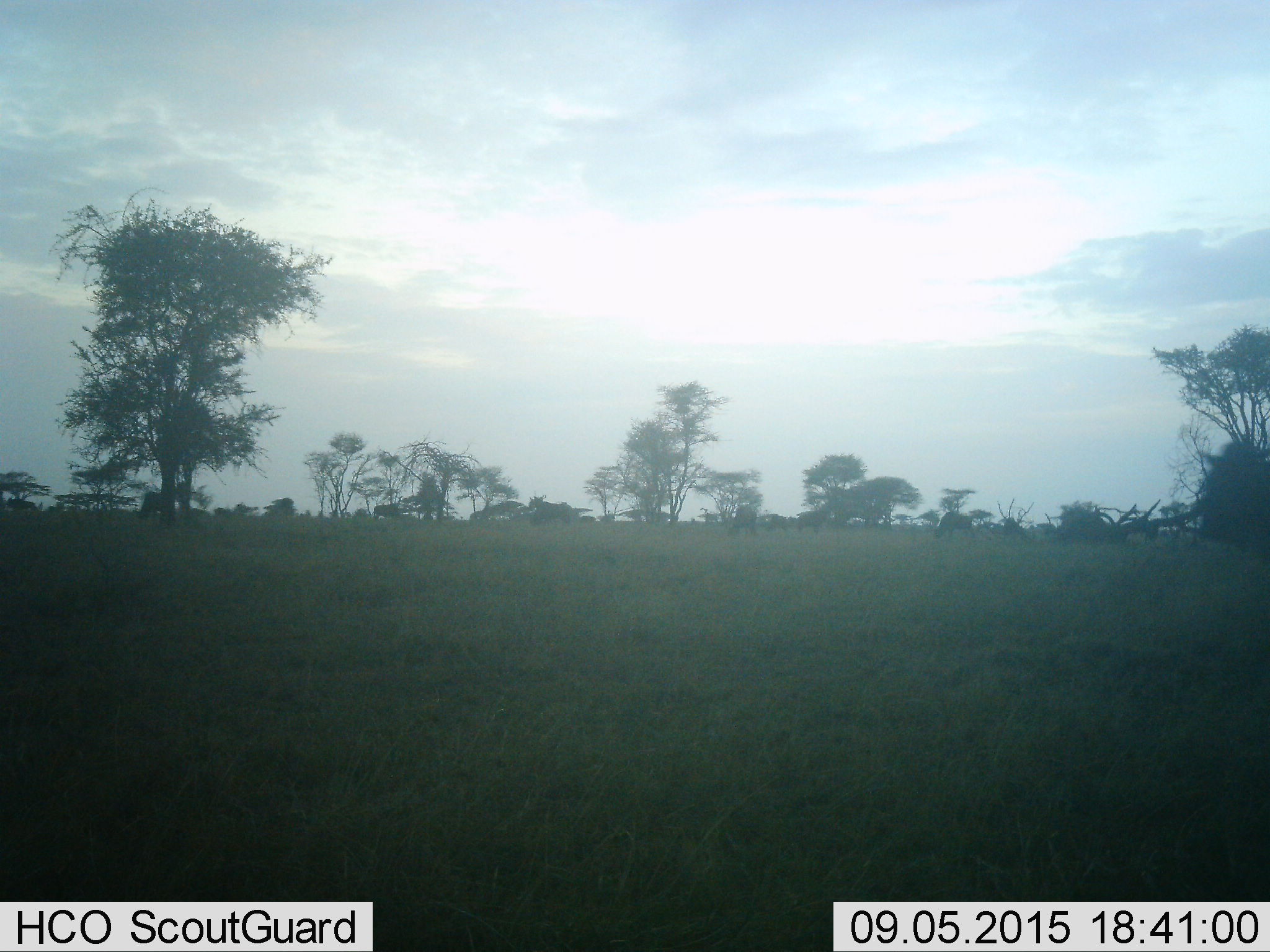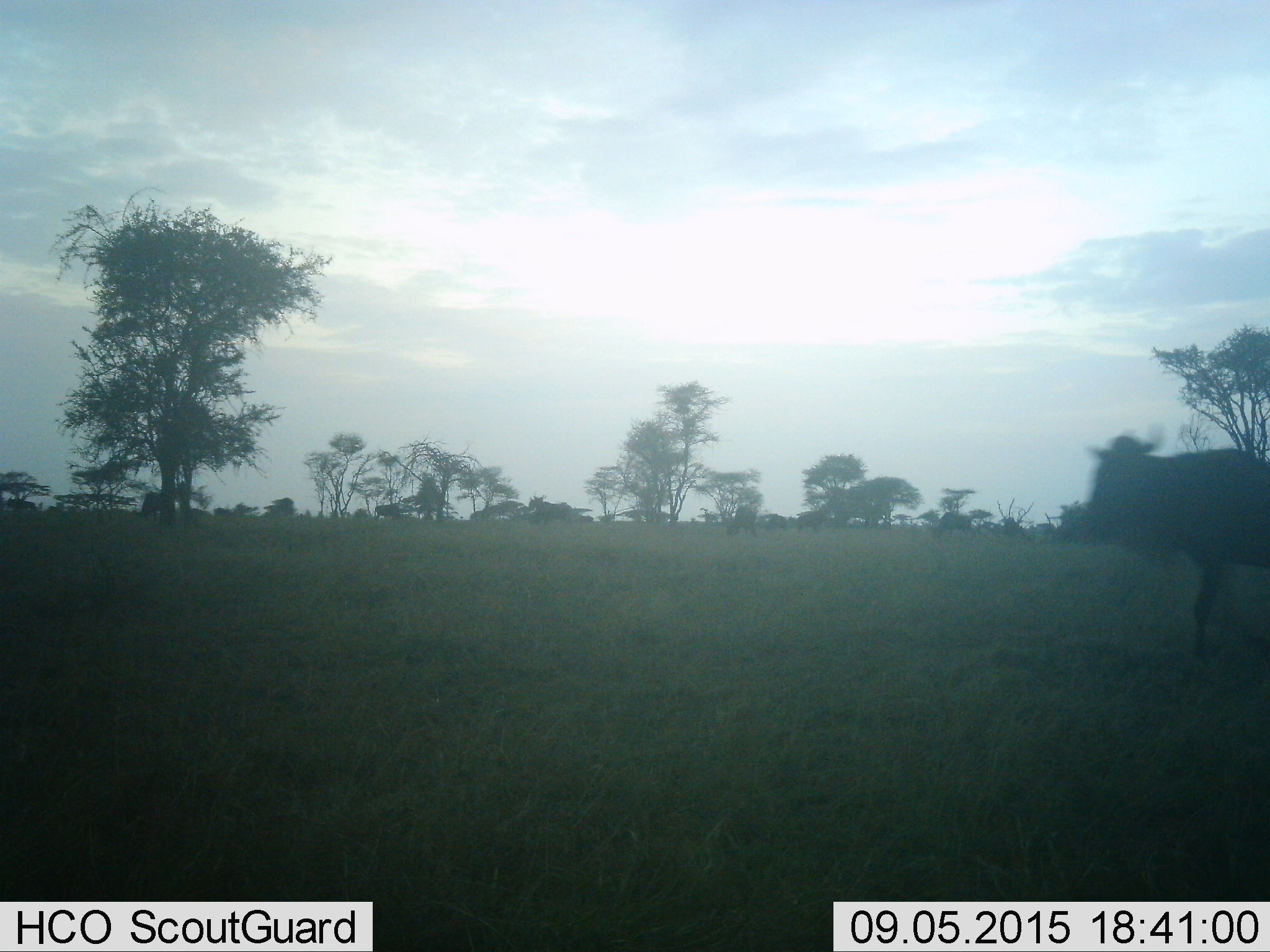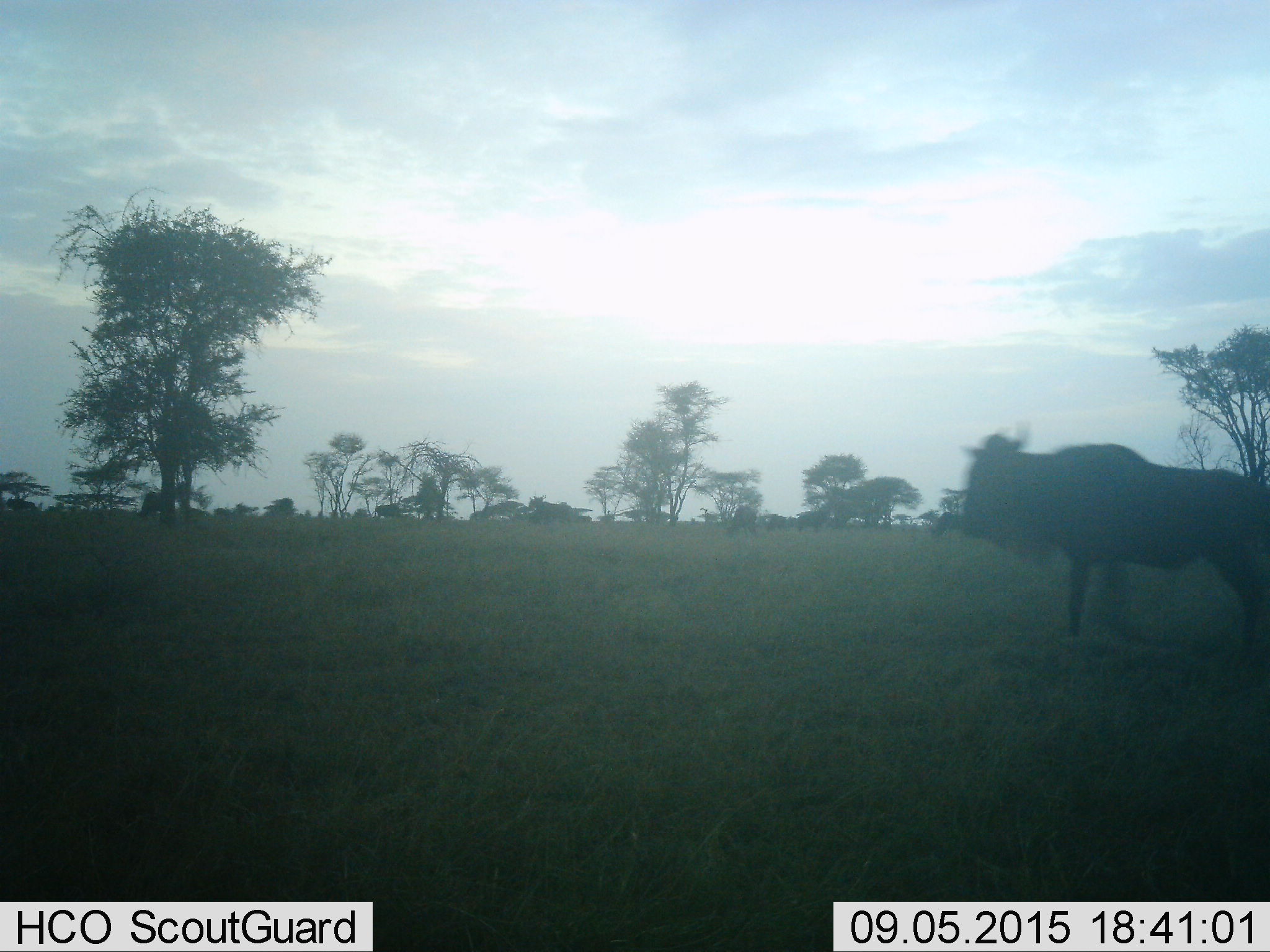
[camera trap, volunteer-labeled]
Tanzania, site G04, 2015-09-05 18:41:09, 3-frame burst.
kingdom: Animalia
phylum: Chordata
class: Mammalia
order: Artiodactyla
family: Bovidae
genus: Connochaetes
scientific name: Connochaetes taurinus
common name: blue wildebeest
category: wildebeest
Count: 7.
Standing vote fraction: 20%.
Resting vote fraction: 0%.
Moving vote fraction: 80%.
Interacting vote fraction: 0%.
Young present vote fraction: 0%.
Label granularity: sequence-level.